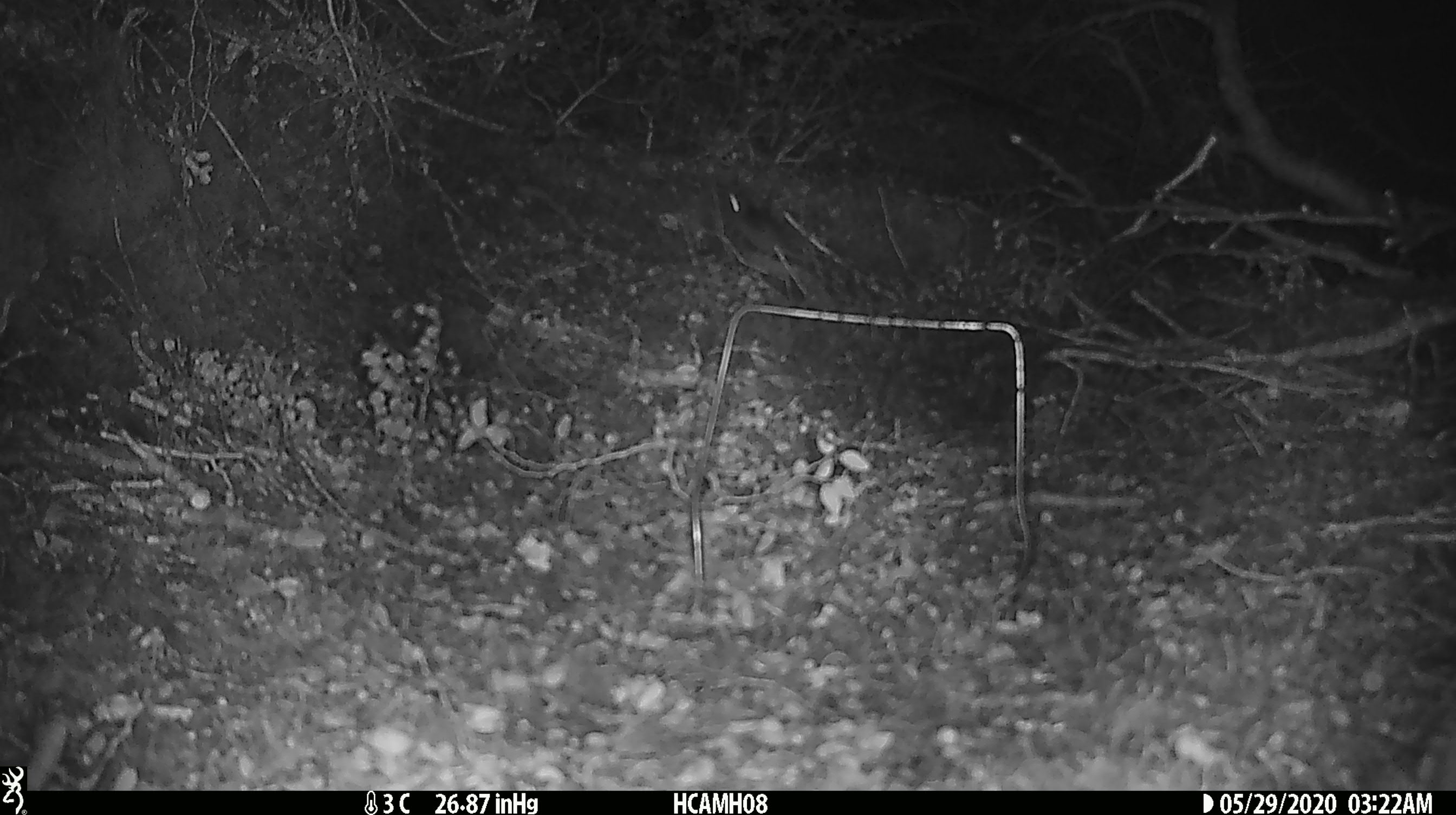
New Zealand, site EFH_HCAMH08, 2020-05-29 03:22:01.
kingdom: Animalia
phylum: Chordata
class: Mammalia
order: Rodentia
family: Muridae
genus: Mus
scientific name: Mus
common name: mouse